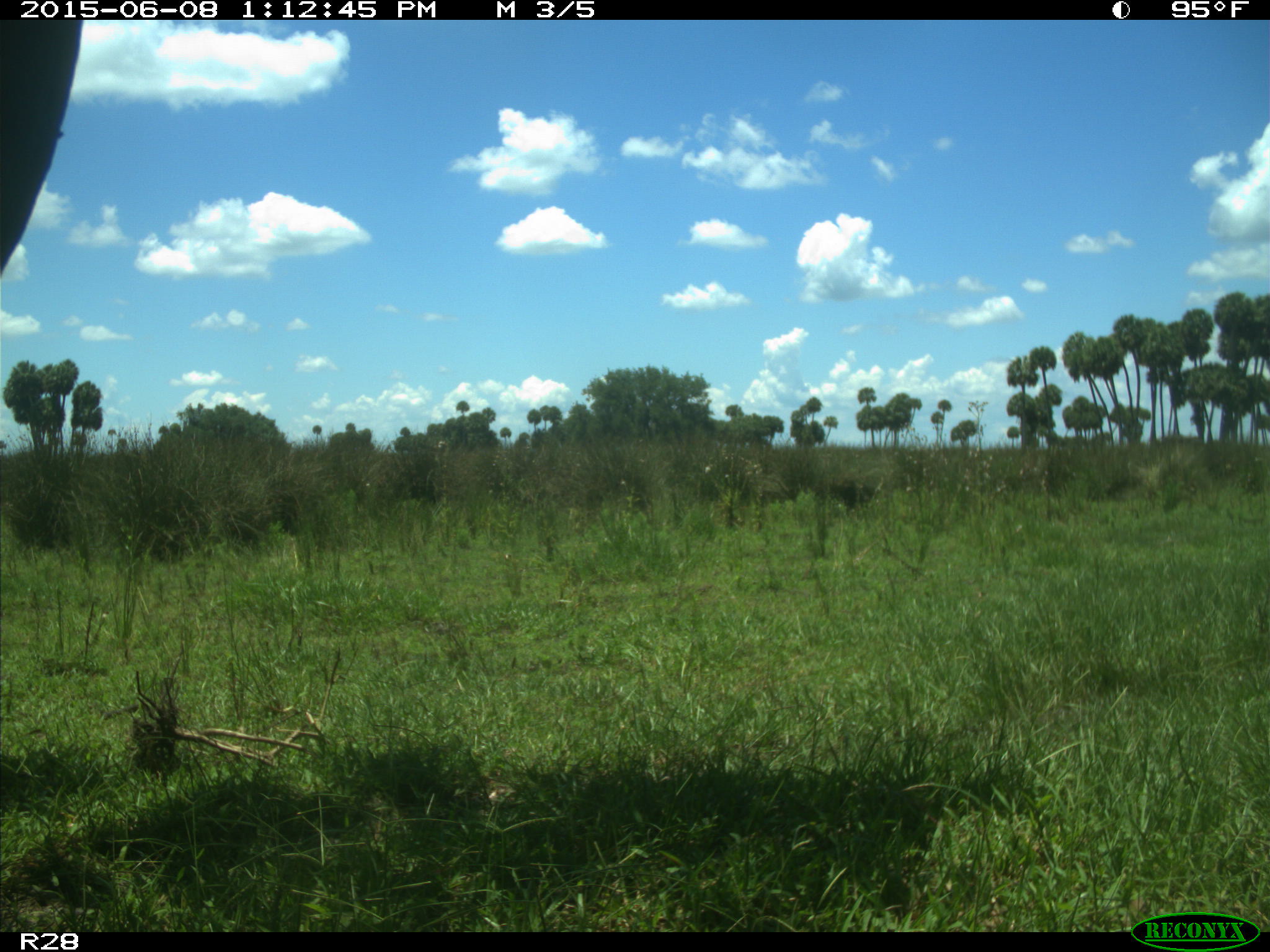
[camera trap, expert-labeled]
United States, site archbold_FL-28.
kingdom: Animalia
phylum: Chordata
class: Mammalia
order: Artiodactyla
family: Bovidae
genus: Bos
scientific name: Bos taurus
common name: domestic cow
Bos taurus (domestic cow).